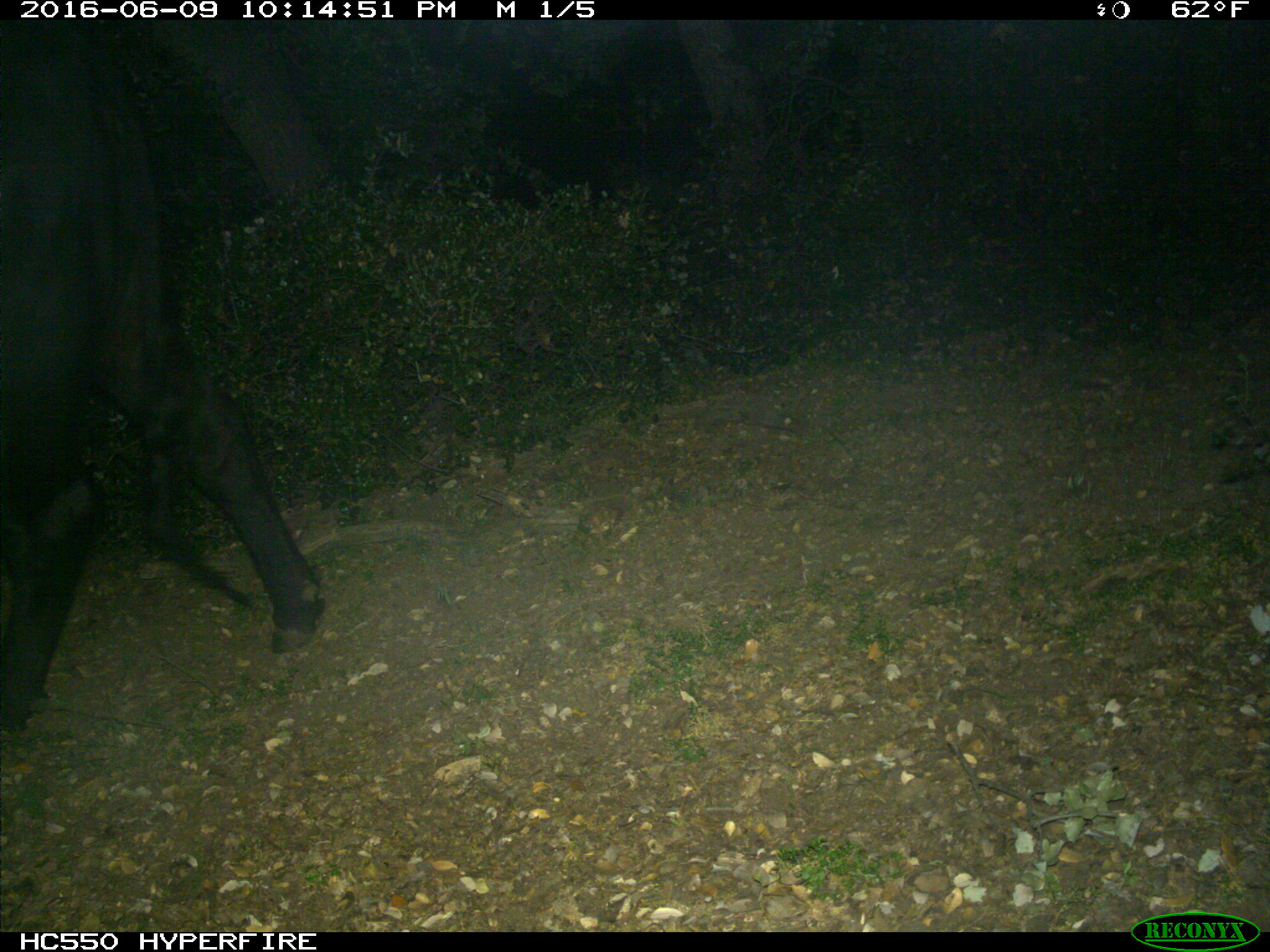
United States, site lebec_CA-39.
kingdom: Animalia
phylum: Chordata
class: Mammalia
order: Artiodactyla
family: Bovidae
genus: Bos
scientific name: Bos taurus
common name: domestic cow